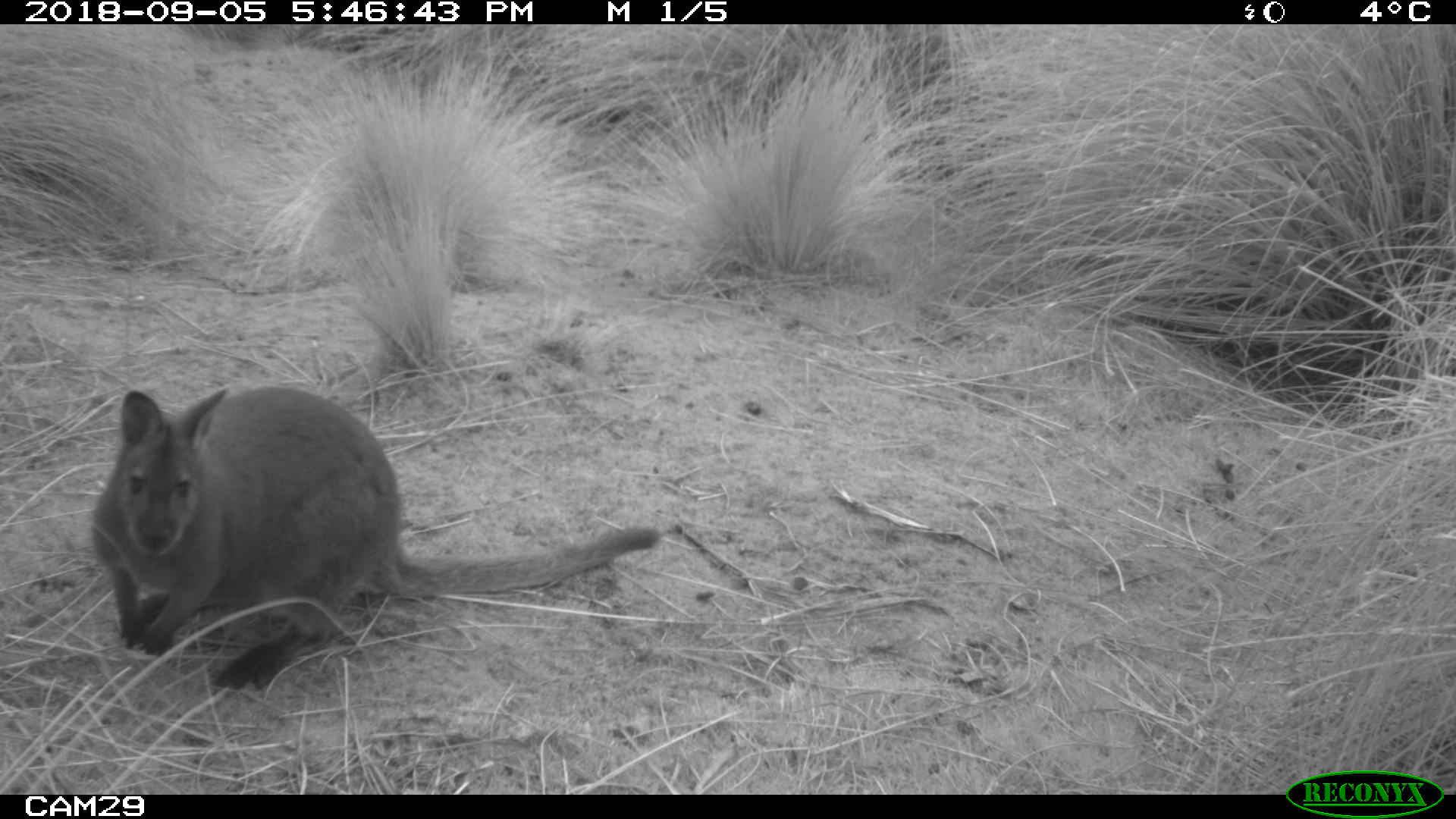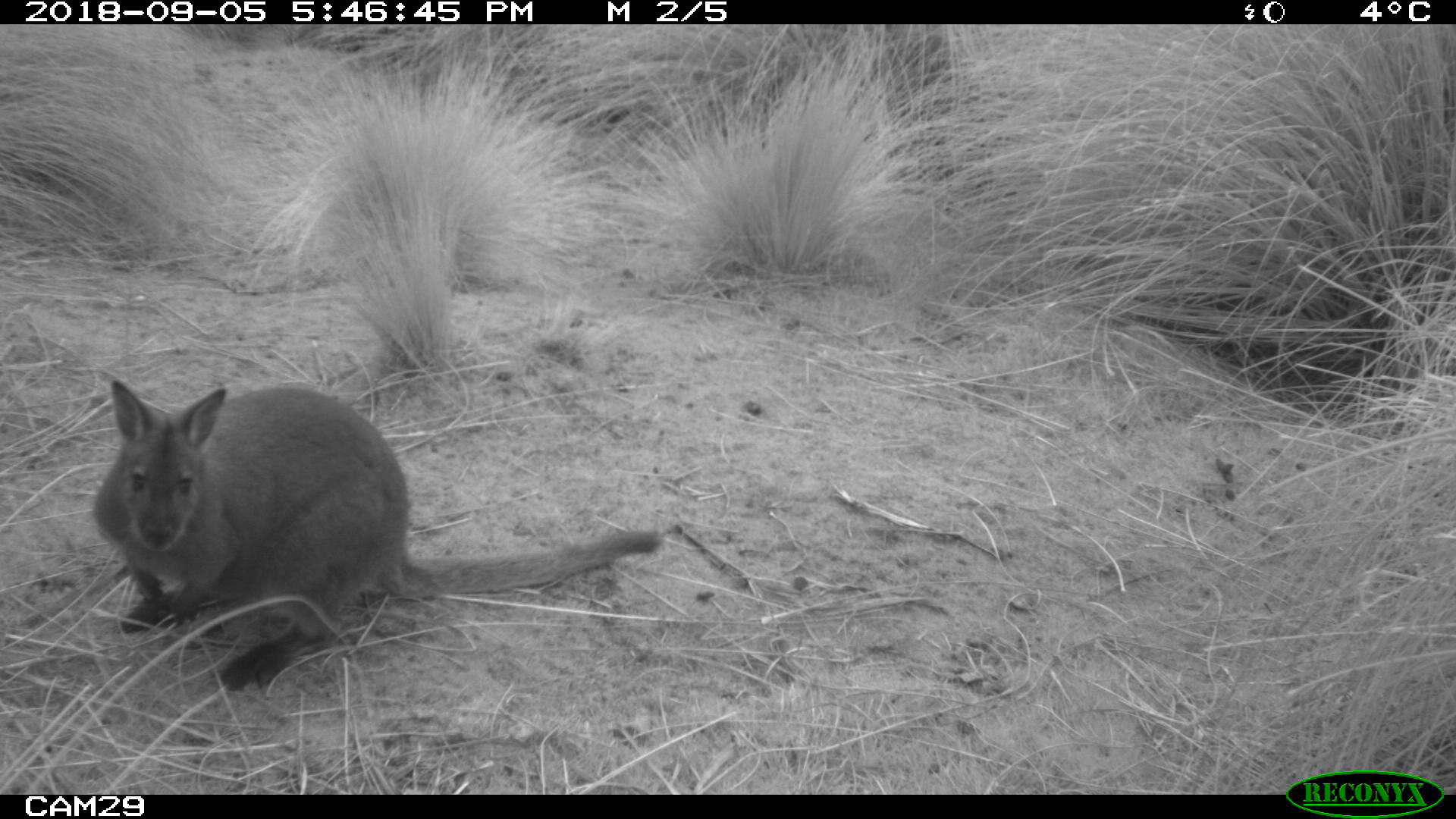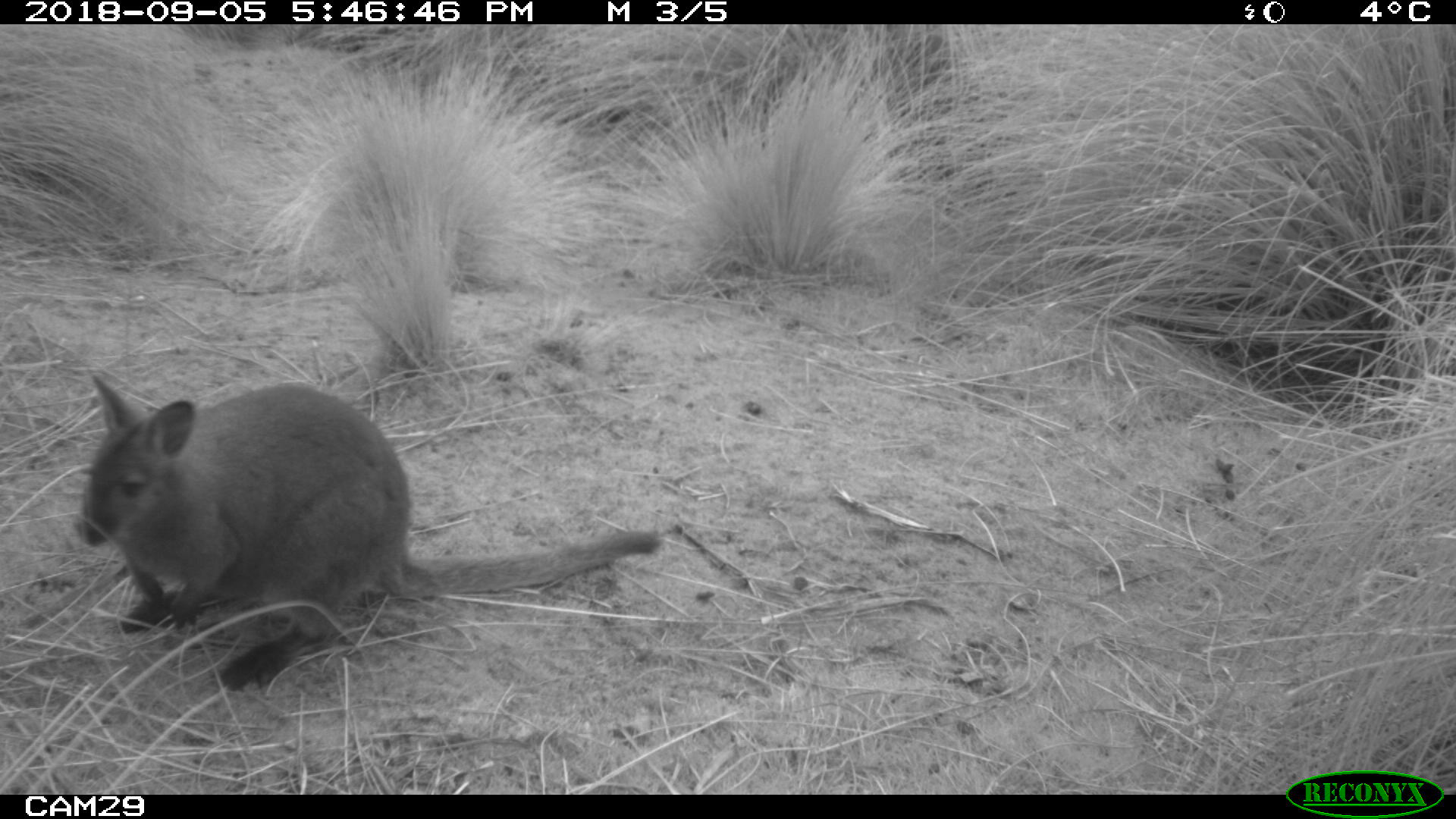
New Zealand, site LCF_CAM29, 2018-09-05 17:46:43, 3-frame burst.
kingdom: Animalia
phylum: Chordata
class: Mammalia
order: Diprotodontia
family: Macropodidae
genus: Notamacropus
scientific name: Notamacropus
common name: wallaby